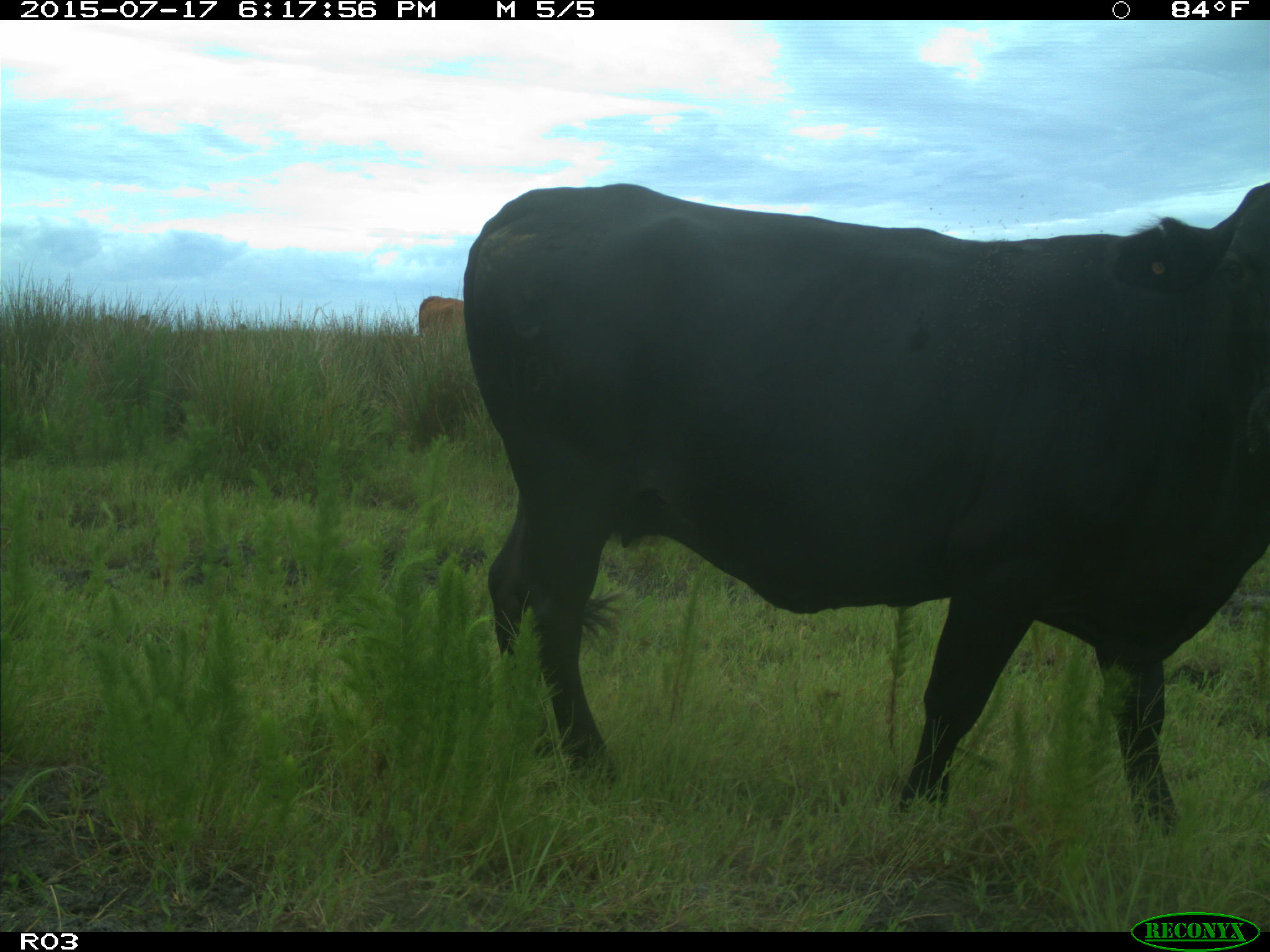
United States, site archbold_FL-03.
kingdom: Animalia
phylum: Chordata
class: Mammalia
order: Artiodactyla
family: Bovidae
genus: Bos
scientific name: Bos taurus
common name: domestic cow